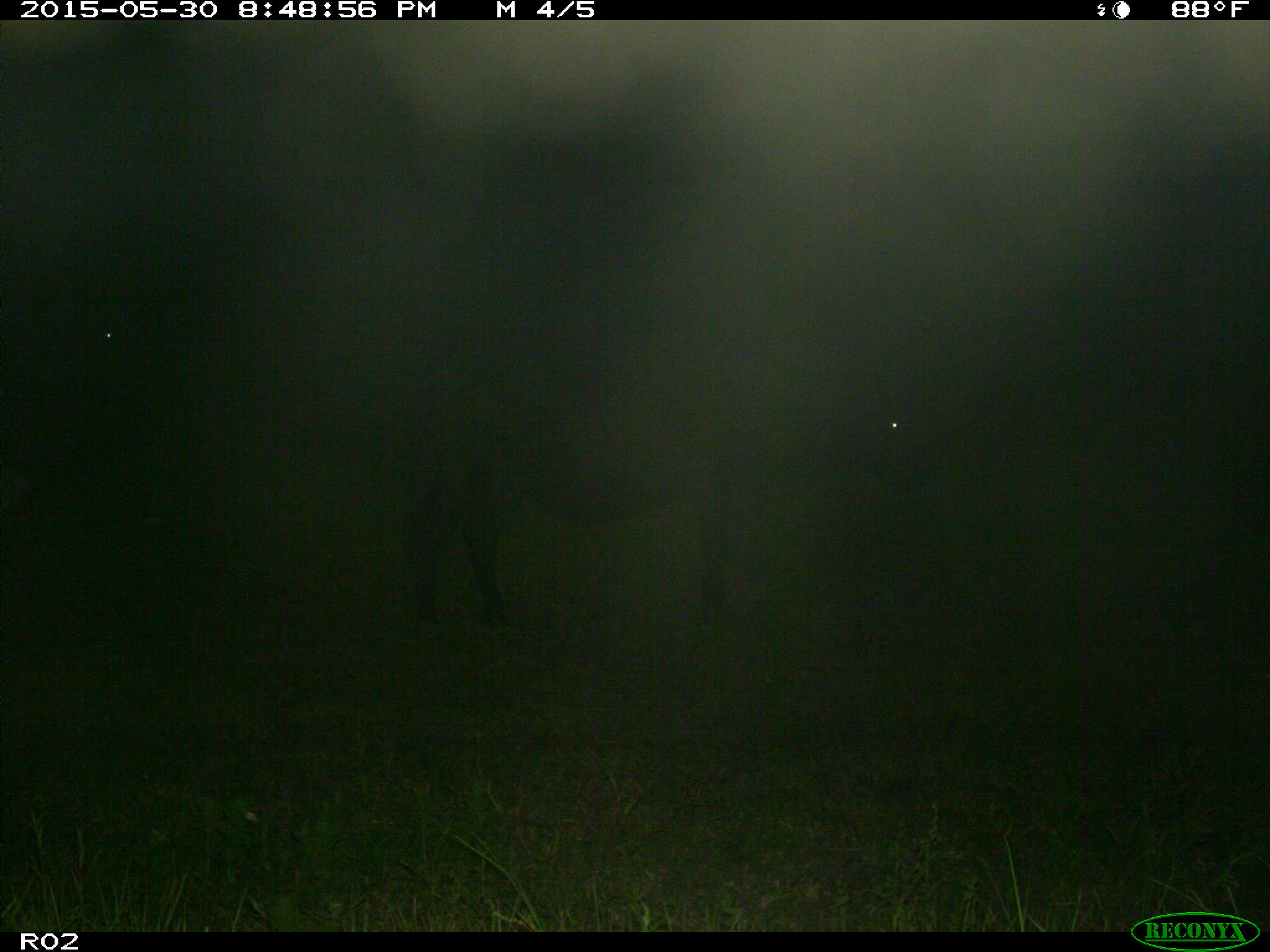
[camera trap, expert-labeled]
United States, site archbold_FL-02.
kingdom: Animalia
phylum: Chordata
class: Mammalia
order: Artiodactyla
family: Bovidae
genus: Bos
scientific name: Bos taurus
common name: domestic cow